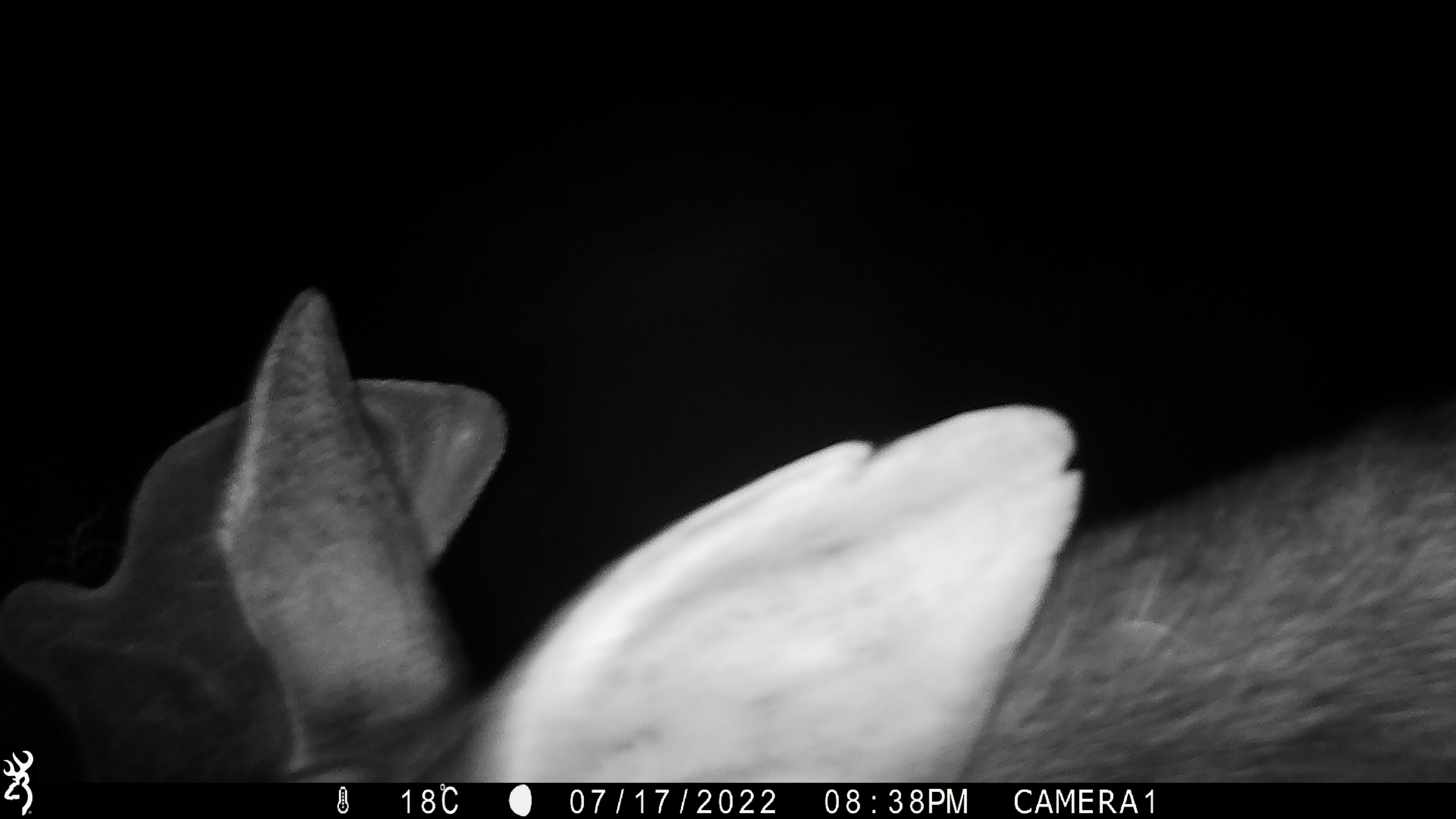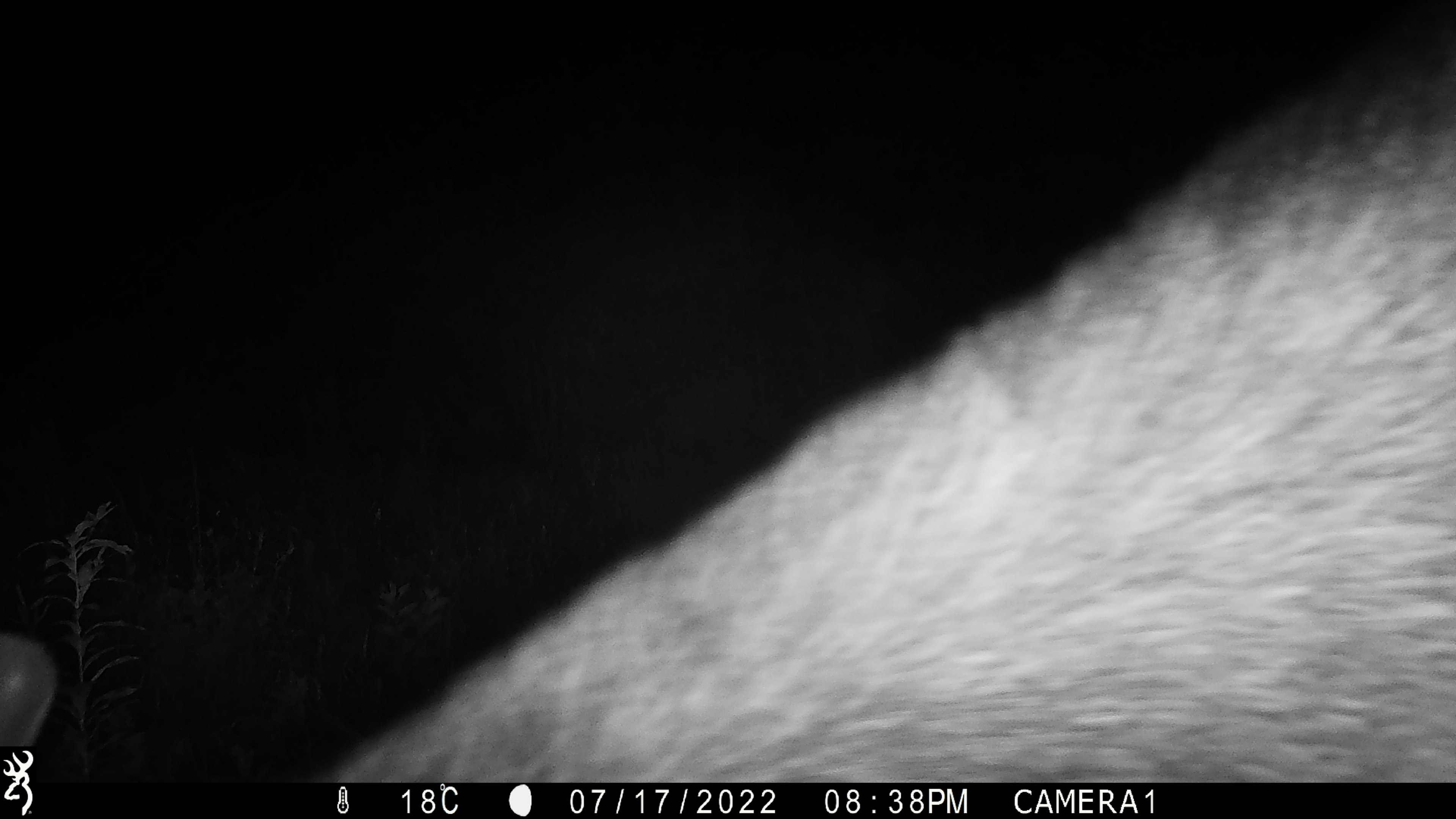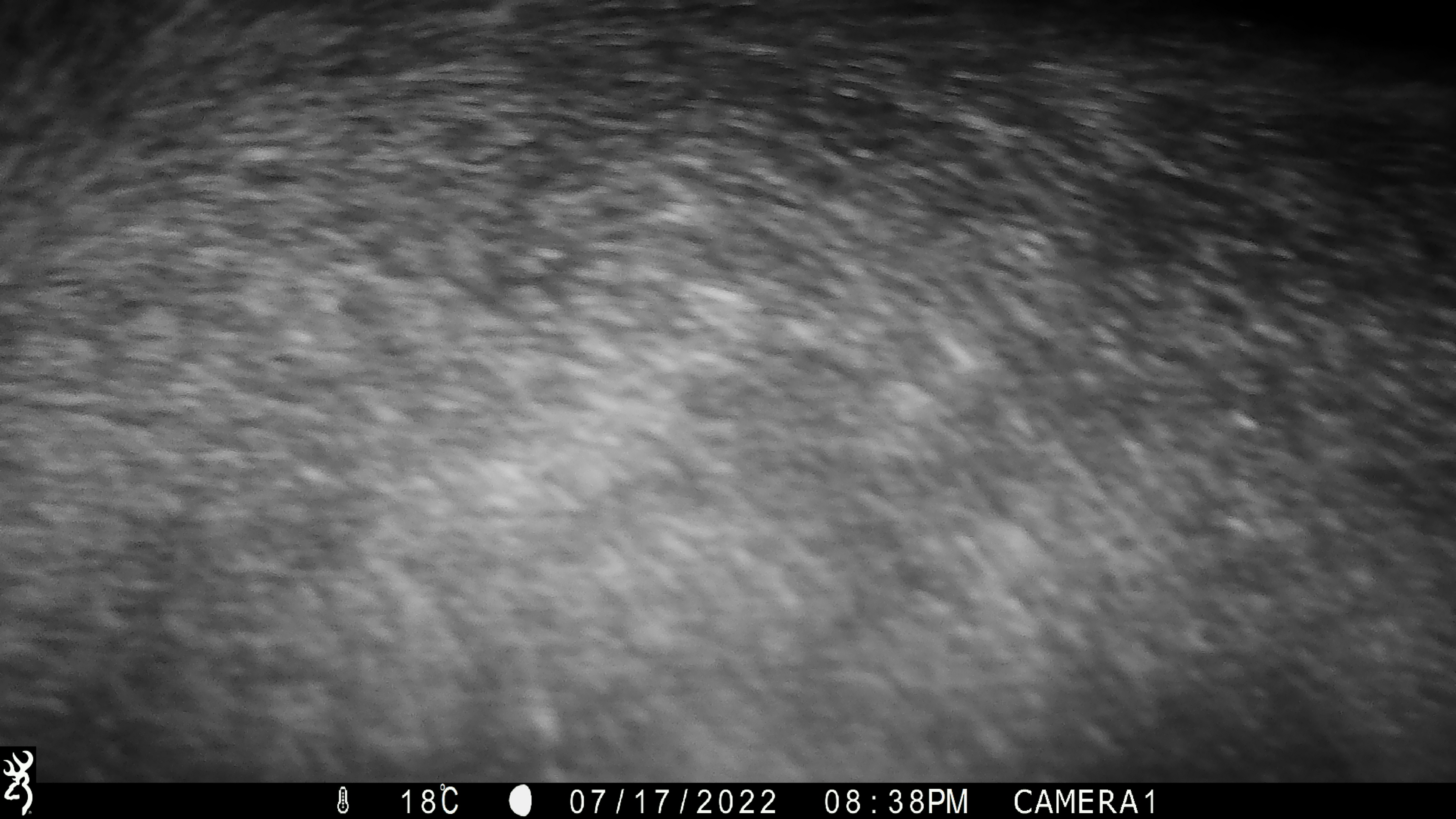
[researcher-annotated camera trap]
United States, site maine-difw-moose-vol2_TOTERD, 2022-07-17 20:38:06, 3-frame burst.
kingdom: Animalia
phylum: Chordata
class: Mammalia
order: Artiodactyla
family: Cervidae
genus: Alces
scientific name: Alces alces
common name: moose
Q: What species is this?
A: Moose (Alces alces).